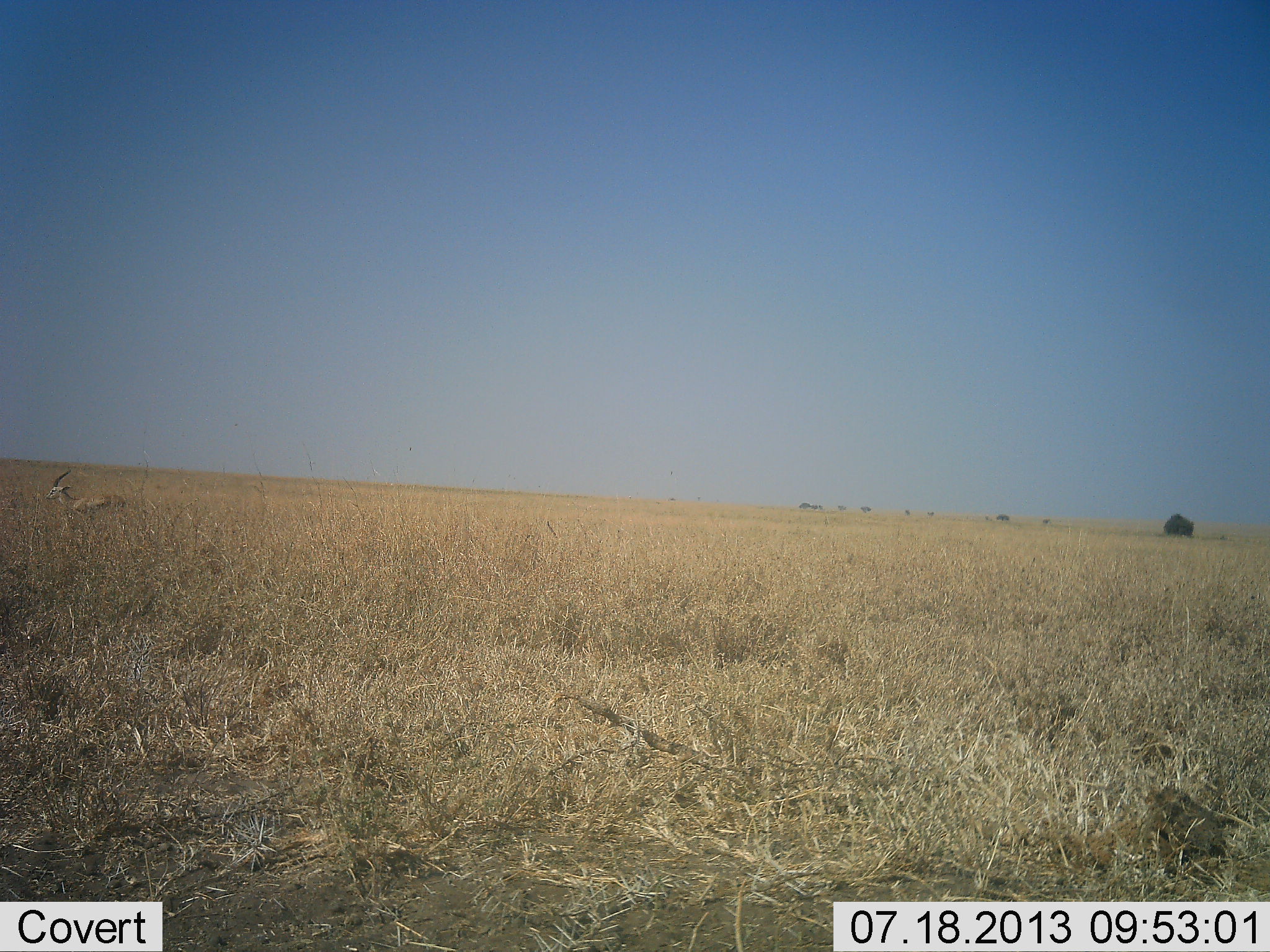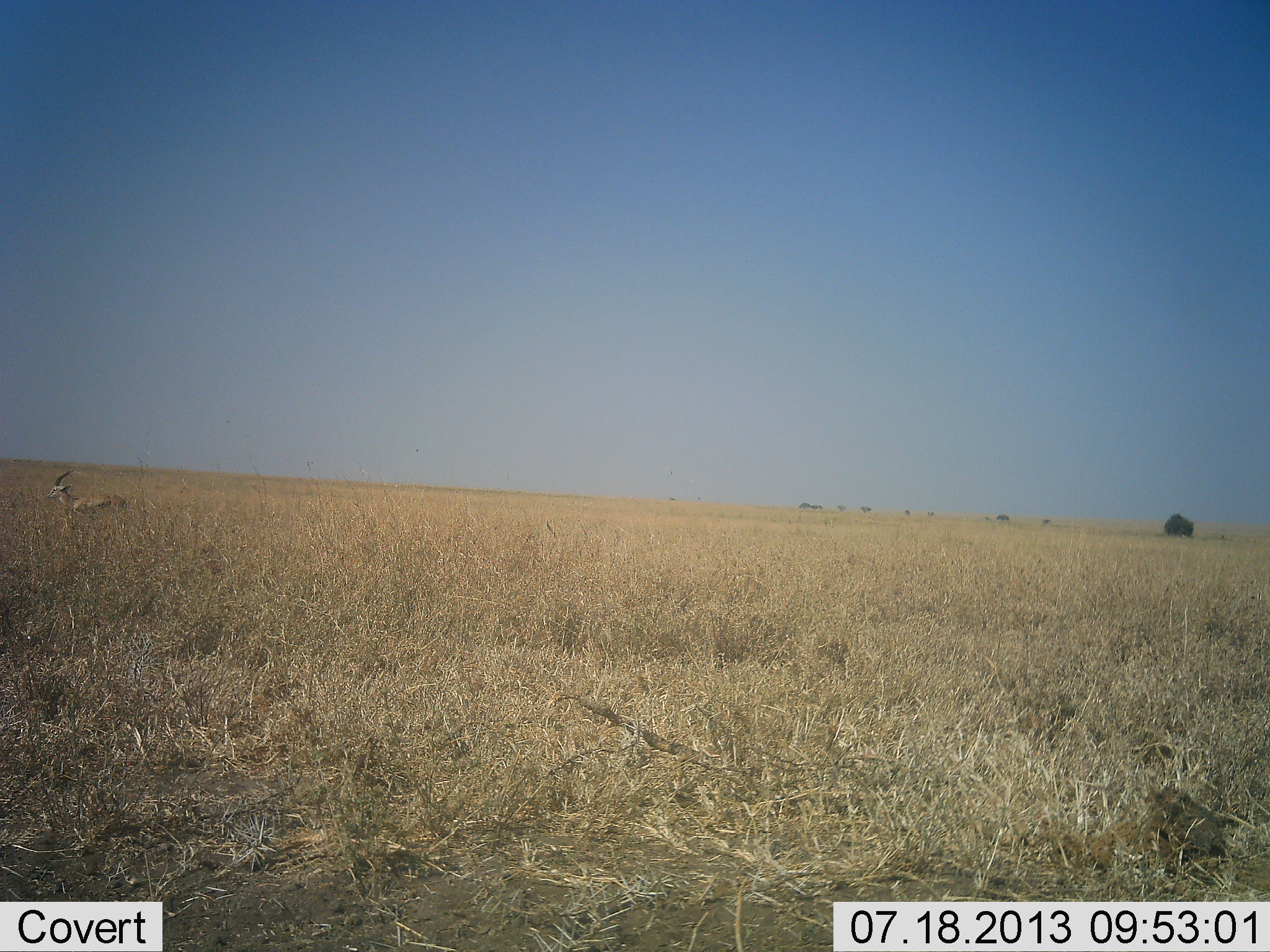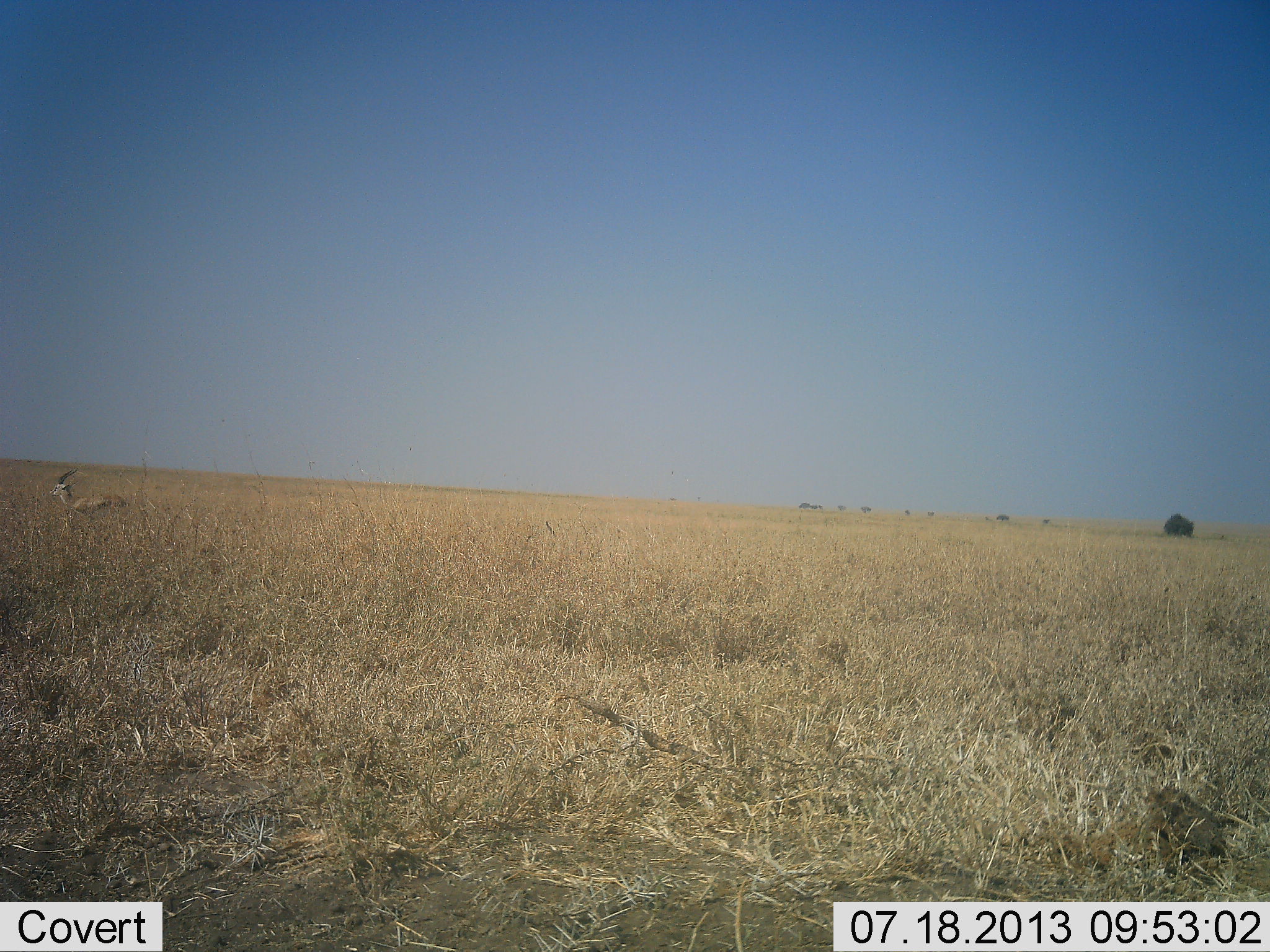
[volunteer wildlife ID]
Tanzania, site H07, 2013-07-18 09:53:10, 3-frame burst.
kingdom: Animalia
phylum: Chordata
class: Mammalia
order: Artiodactyla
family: Bovidae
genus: Eudorcas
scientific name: Eudorcas thomsonii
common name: thomson's gazelle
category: gazellethomsons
Gazellethomsons (thomson's gazelle) (Eudorcas thomsonii), count 1. Behavior (volunteer vote fractions): standing 93%, resting 0%, moving 7%, interacting 0%. Young present (vote fraction): 0%. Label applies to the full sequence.